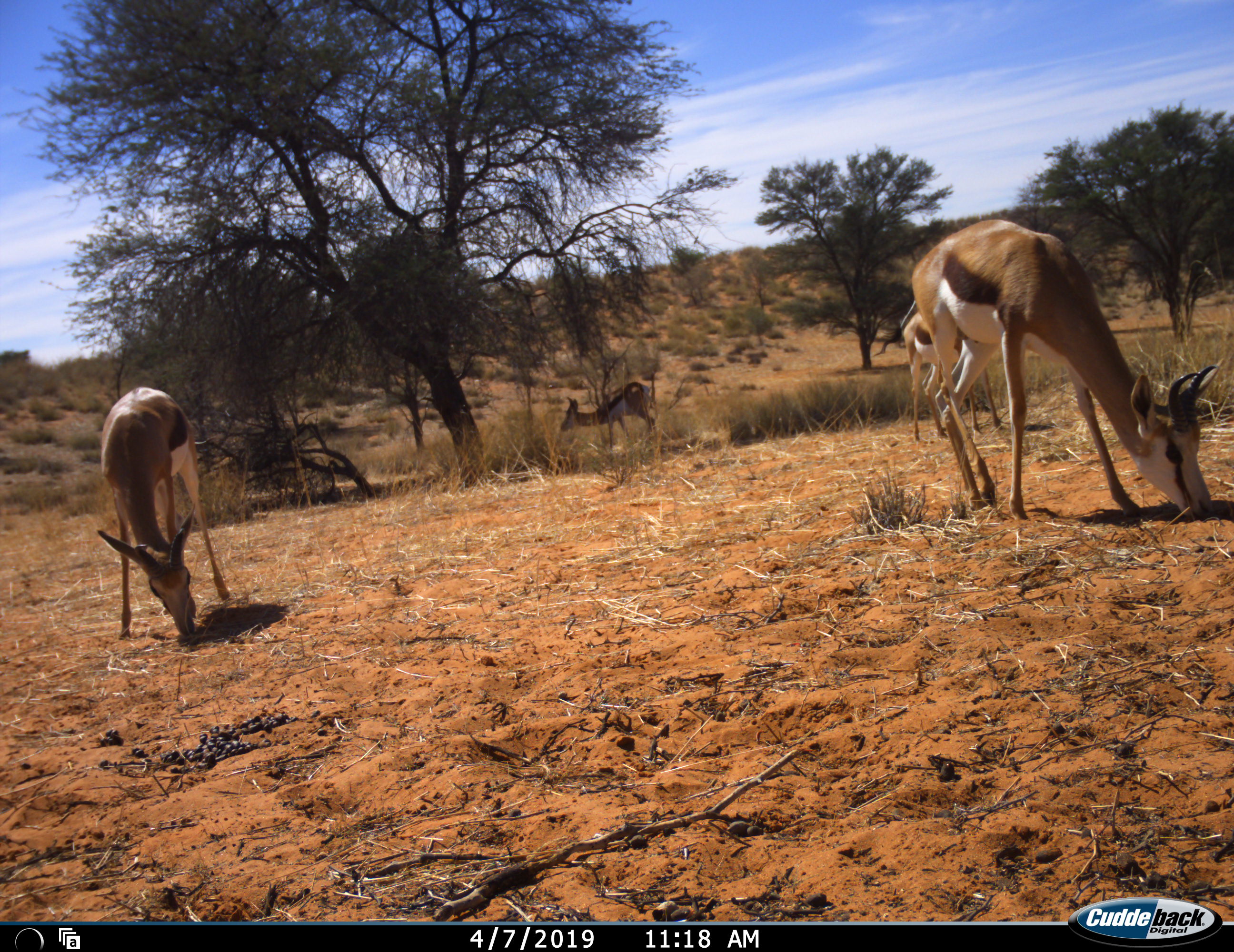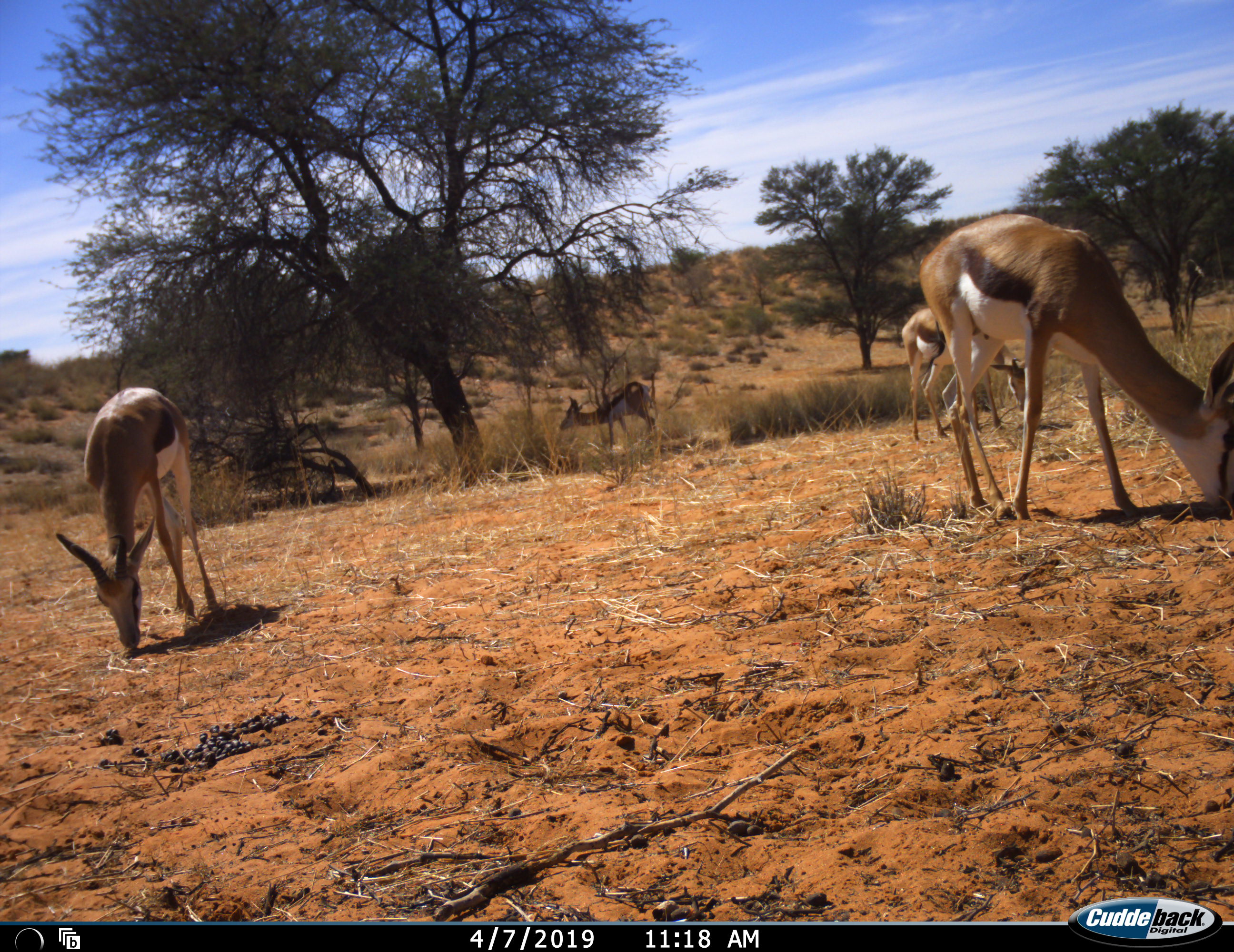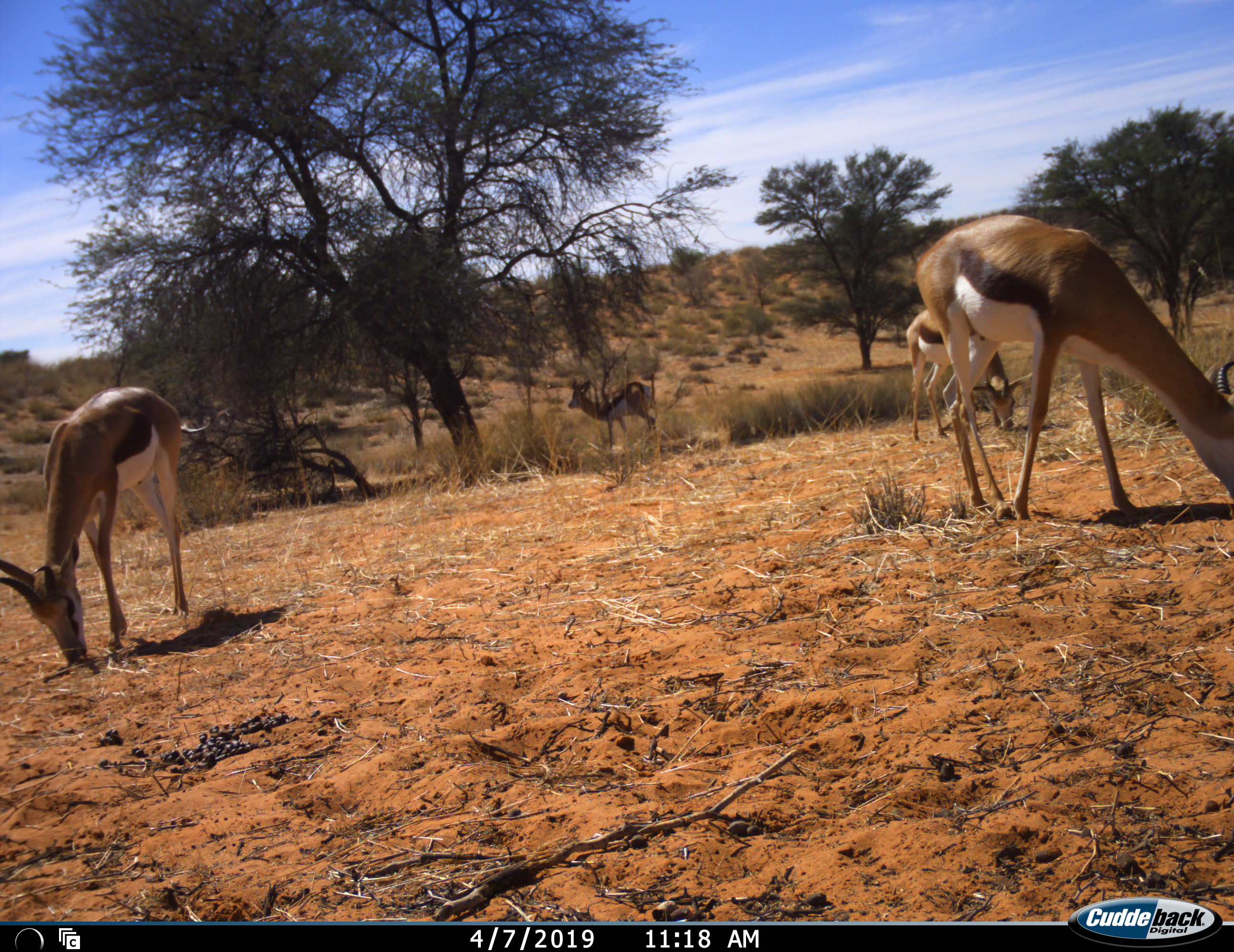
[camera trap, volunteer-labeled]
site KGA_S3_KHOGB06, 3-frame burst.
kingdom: Animalia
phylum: Chordata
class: Mammalia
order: Artiodactyla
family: Bovidae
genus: Antidorcas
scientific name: Antidorcas marsupialis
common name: springbok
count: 4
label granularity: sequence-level